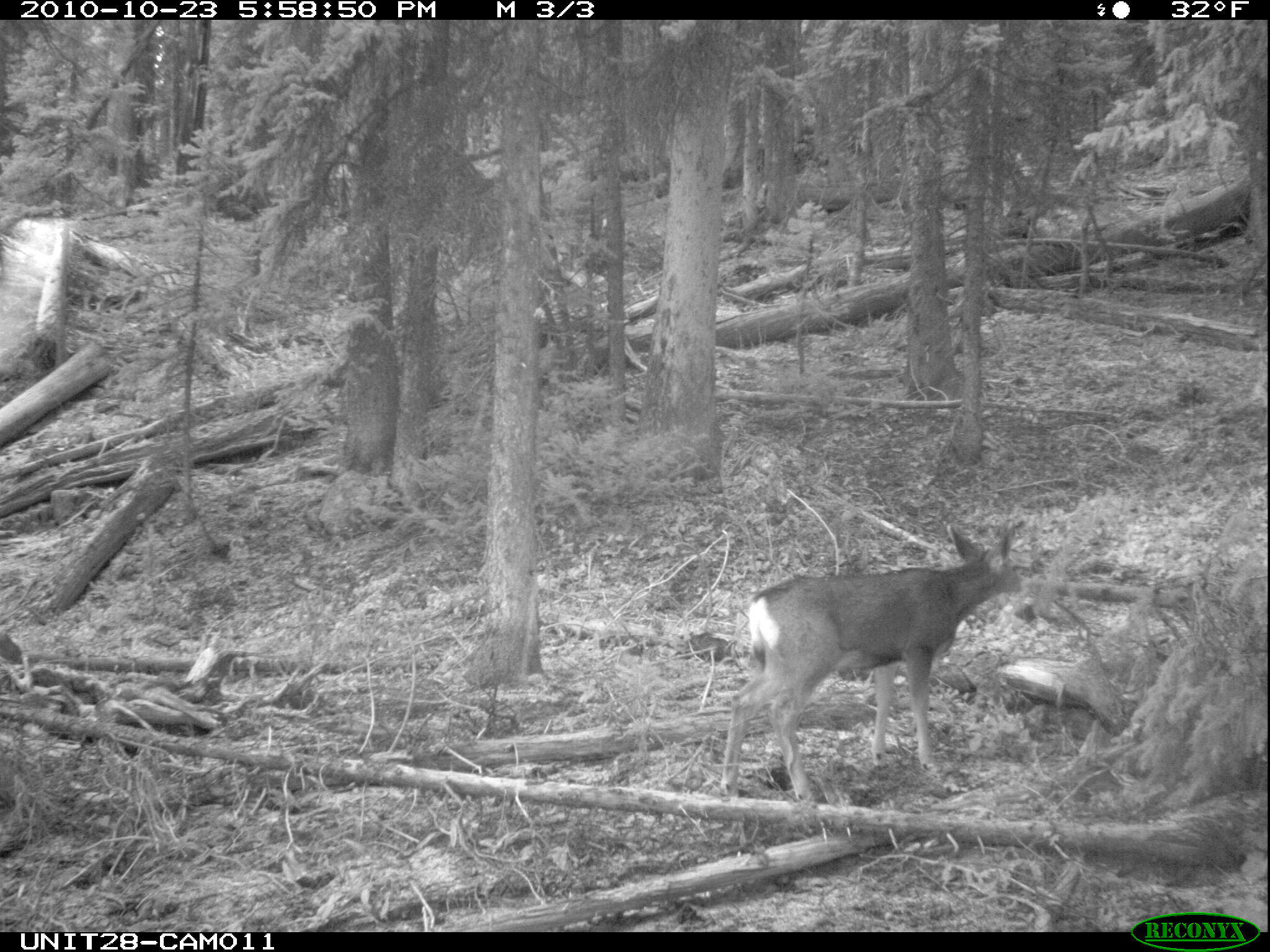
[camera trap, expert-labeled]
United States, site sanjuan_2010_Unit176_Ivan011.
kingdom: Animalia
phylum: Chordata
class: Mammalia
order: Artiodactyla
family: Cervidae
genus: Odocoileus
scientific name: Odocoileus hemionus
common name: mule deer